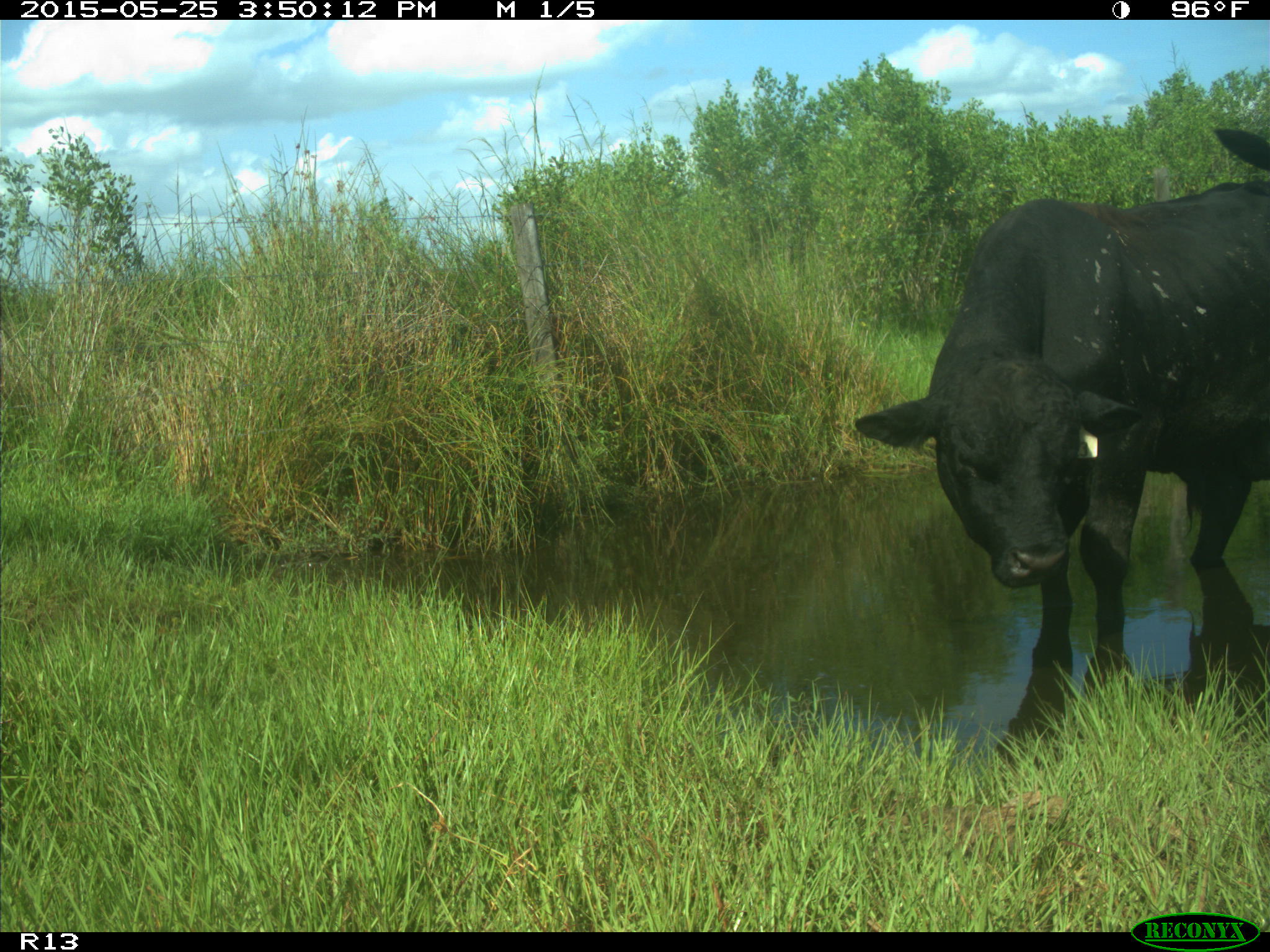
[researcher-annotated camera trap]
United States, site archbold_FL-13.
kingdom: Animalia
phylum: Chordata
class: Mammalia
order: Artiodactyla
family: Bovidae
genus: Bos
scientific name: Bos taurus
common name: domestic cow